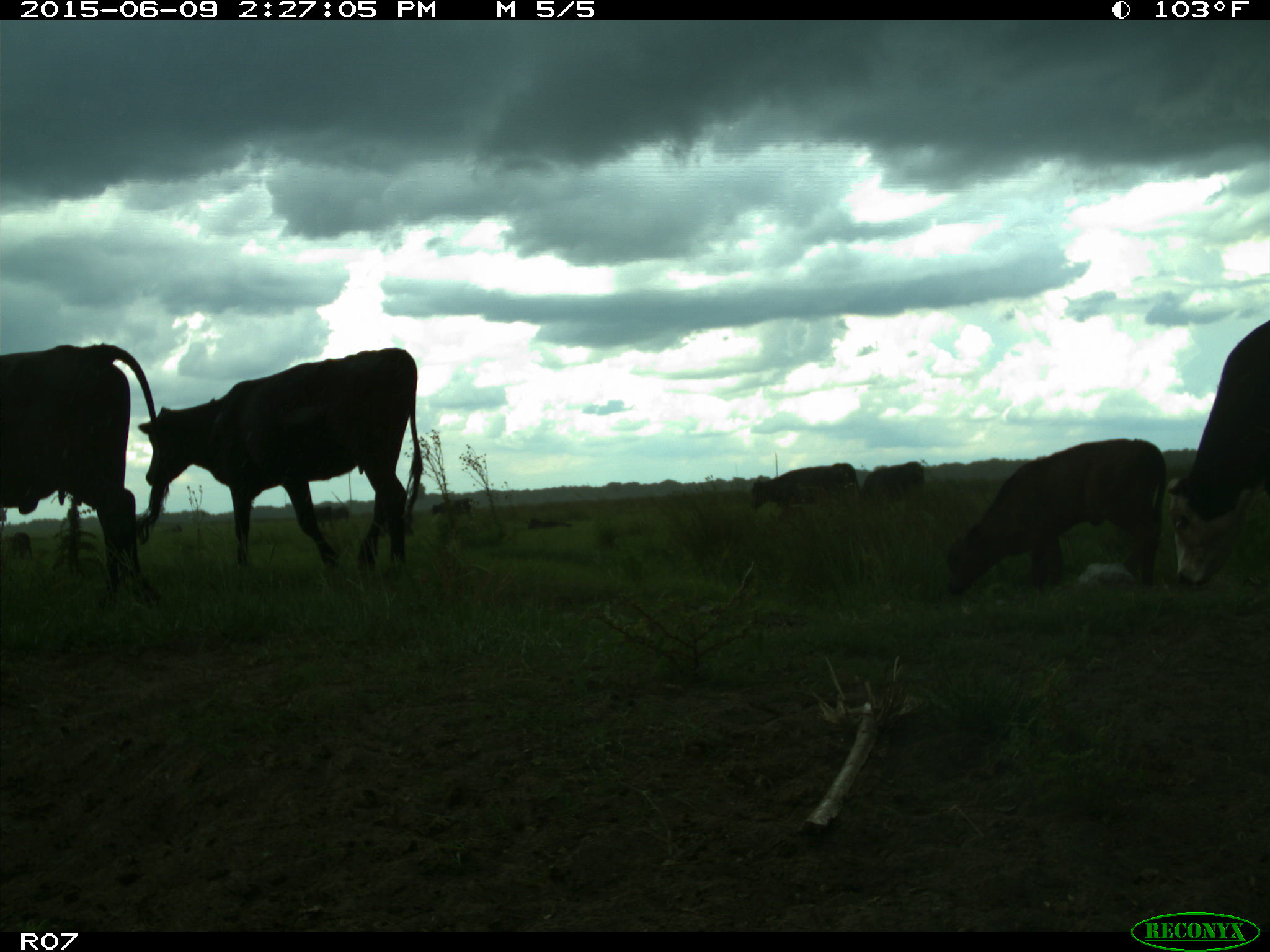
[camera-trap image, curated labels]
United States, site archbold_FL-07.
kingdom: Animalia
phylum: Chordata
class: Mammalia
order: Artiodactyla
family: Bovidae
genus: Bos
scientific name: Bos taurus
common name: domestic cow